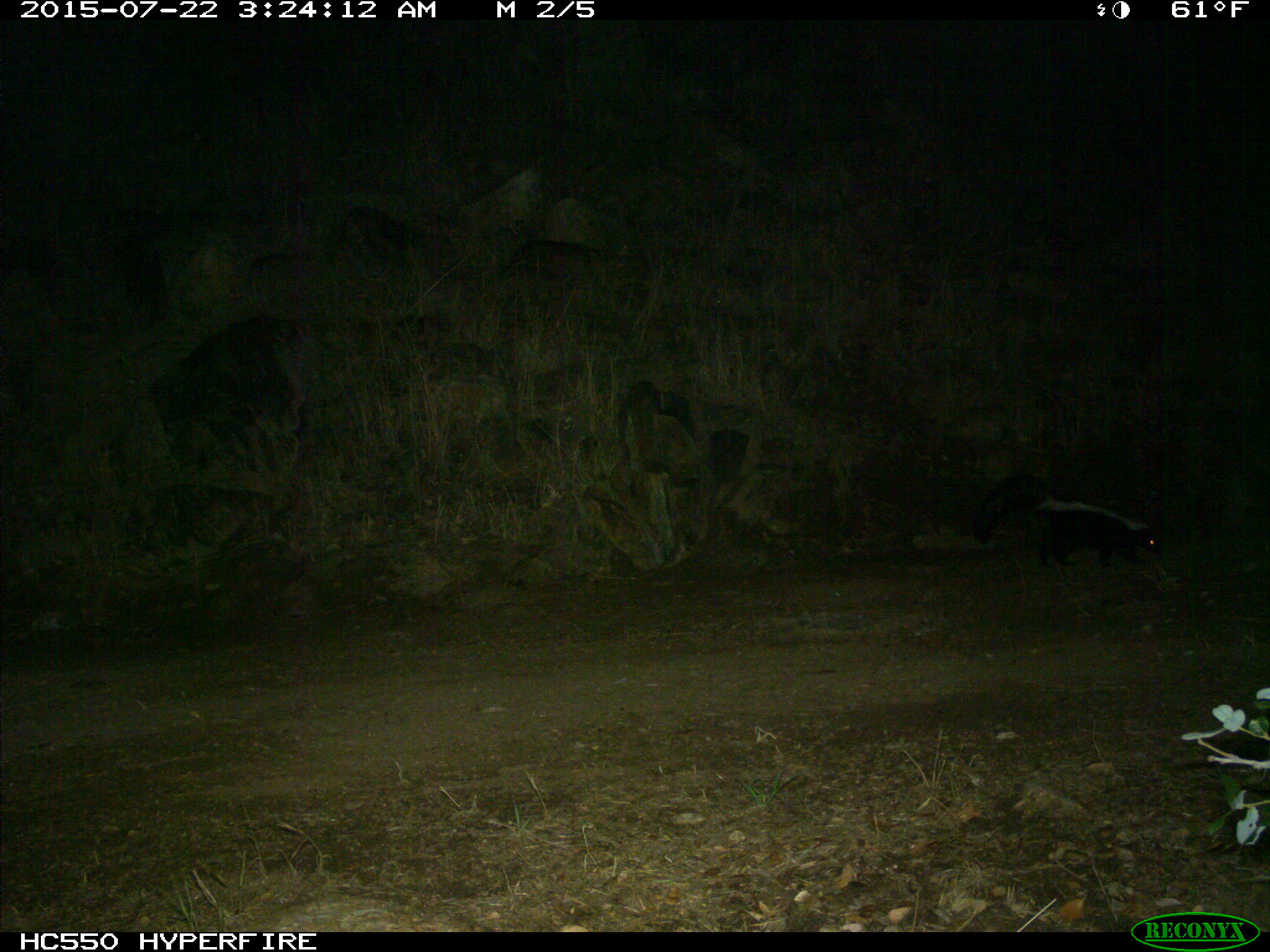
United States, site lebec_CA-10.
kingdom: Animalia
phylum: Chordata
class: Mammalia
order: Carnivora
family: Mephitidae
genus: Mephitis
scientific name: Mephitis mephitis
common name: striped skunk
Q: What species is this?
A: Mephitis mephitis (striped skunk).